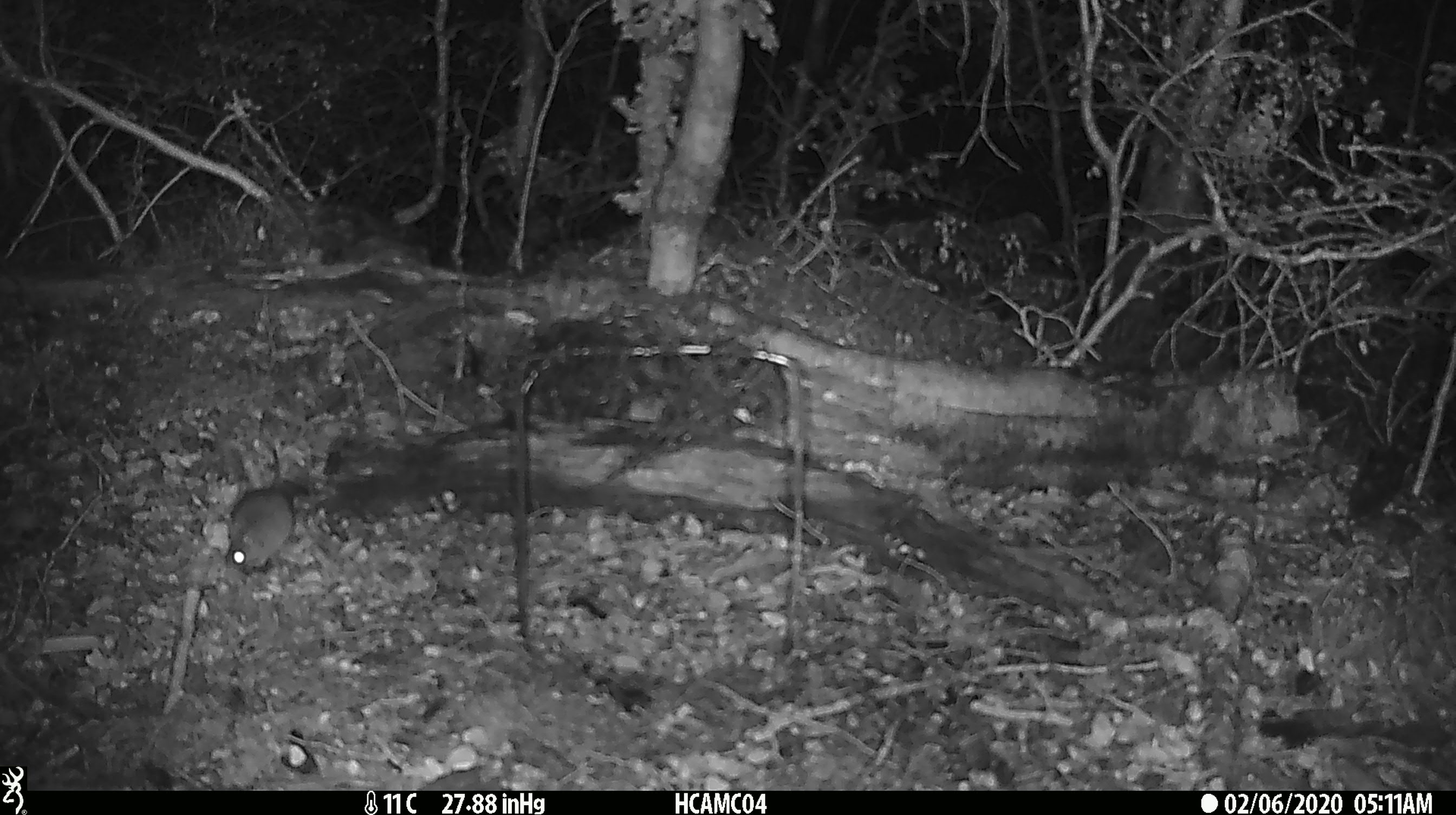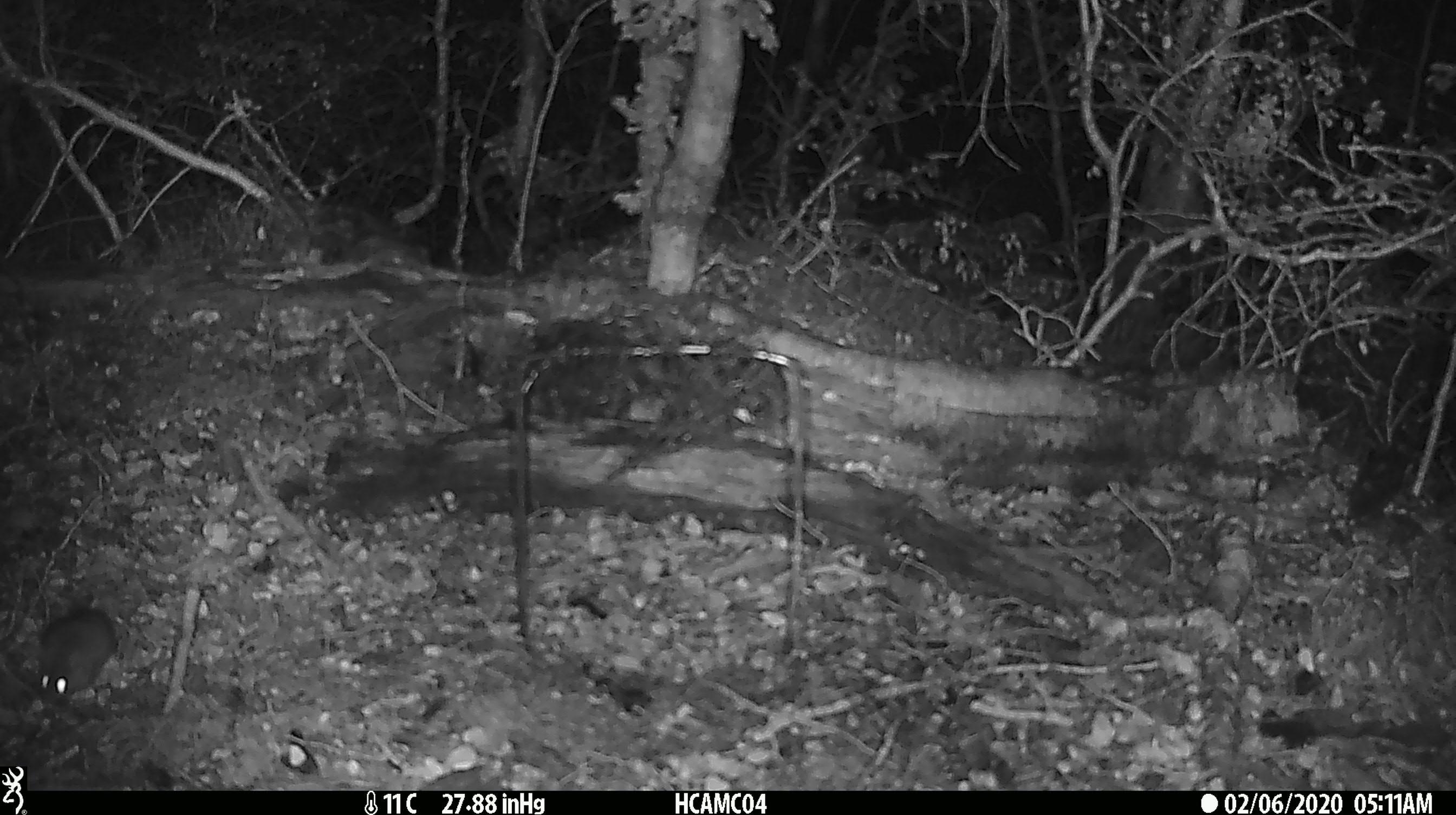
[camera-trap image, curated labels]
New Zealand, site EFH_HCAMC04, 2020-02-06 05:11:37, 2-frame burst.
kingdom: Animalia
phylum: Chordata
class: Mammalia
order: Rodentia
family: Muridae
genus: Mus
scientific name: Mus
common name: mouse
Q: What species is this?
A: Mouse (Mus).